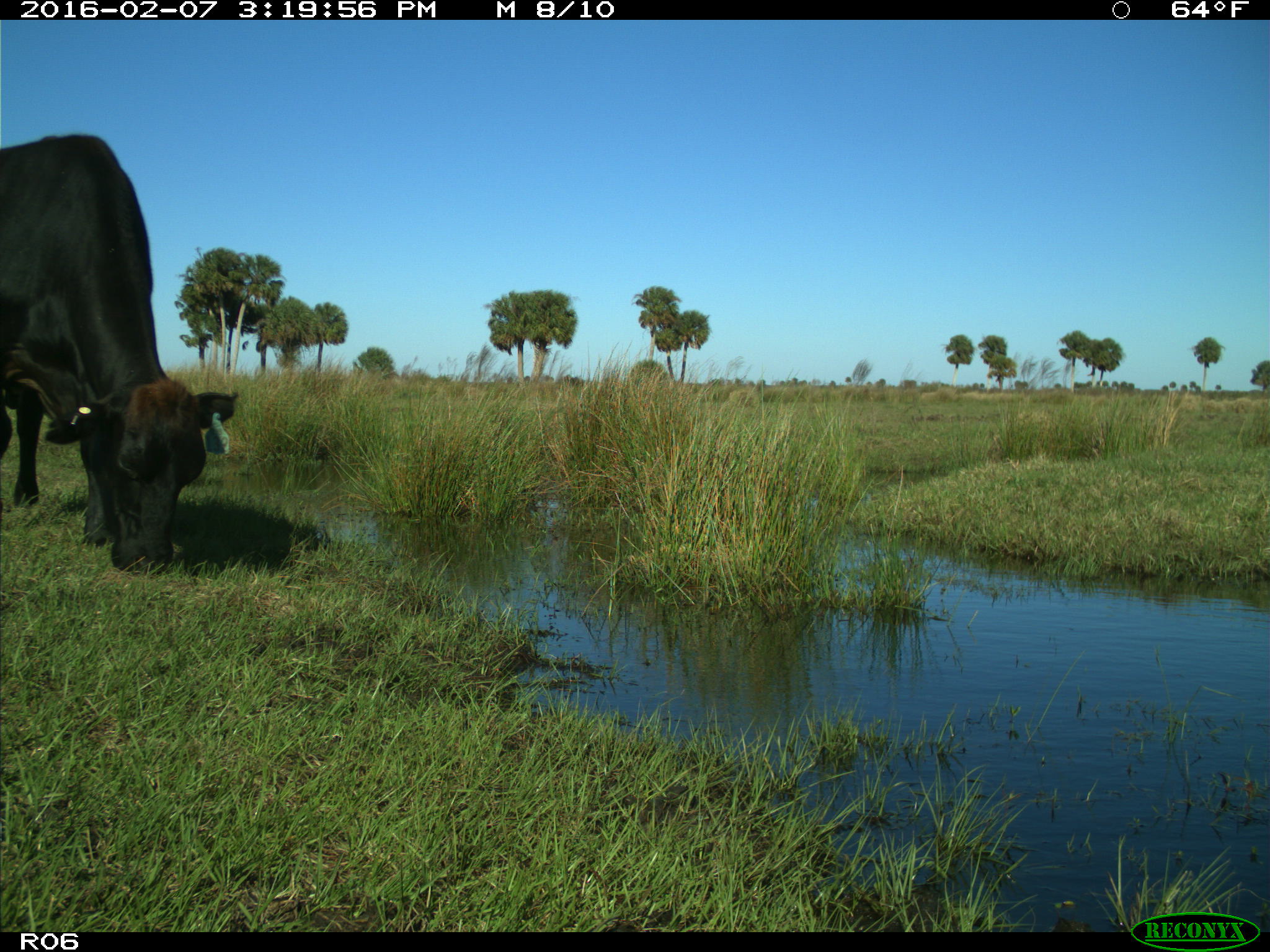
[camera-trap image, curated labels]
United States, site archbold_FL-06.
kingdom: Animalia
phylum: Chordata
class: Mammalia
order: Artiodactyla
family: Bovidae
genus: Bos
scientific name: Bos taurus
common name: domestic cow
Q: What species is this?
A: Bos taurus (domestic cow).